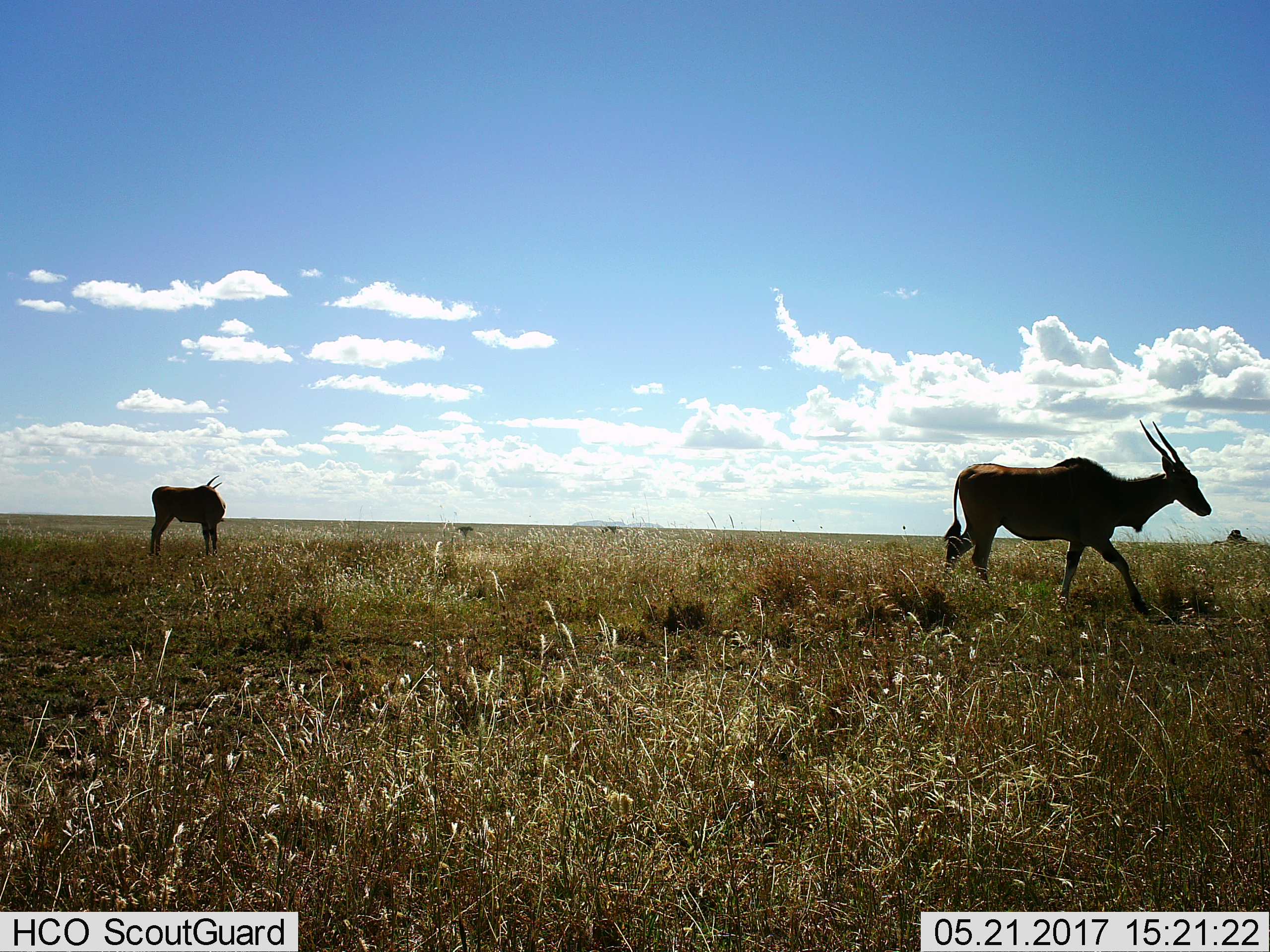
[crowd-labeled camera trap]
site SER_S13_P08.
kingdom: Animalia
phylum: Chordata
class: Mammalia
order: Artiodactyla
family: Bovidae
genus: Tragelaphus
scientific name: Tragelaphus oryx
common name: eland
Eland (Tragelaphus oryx), count 2. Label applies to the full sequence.